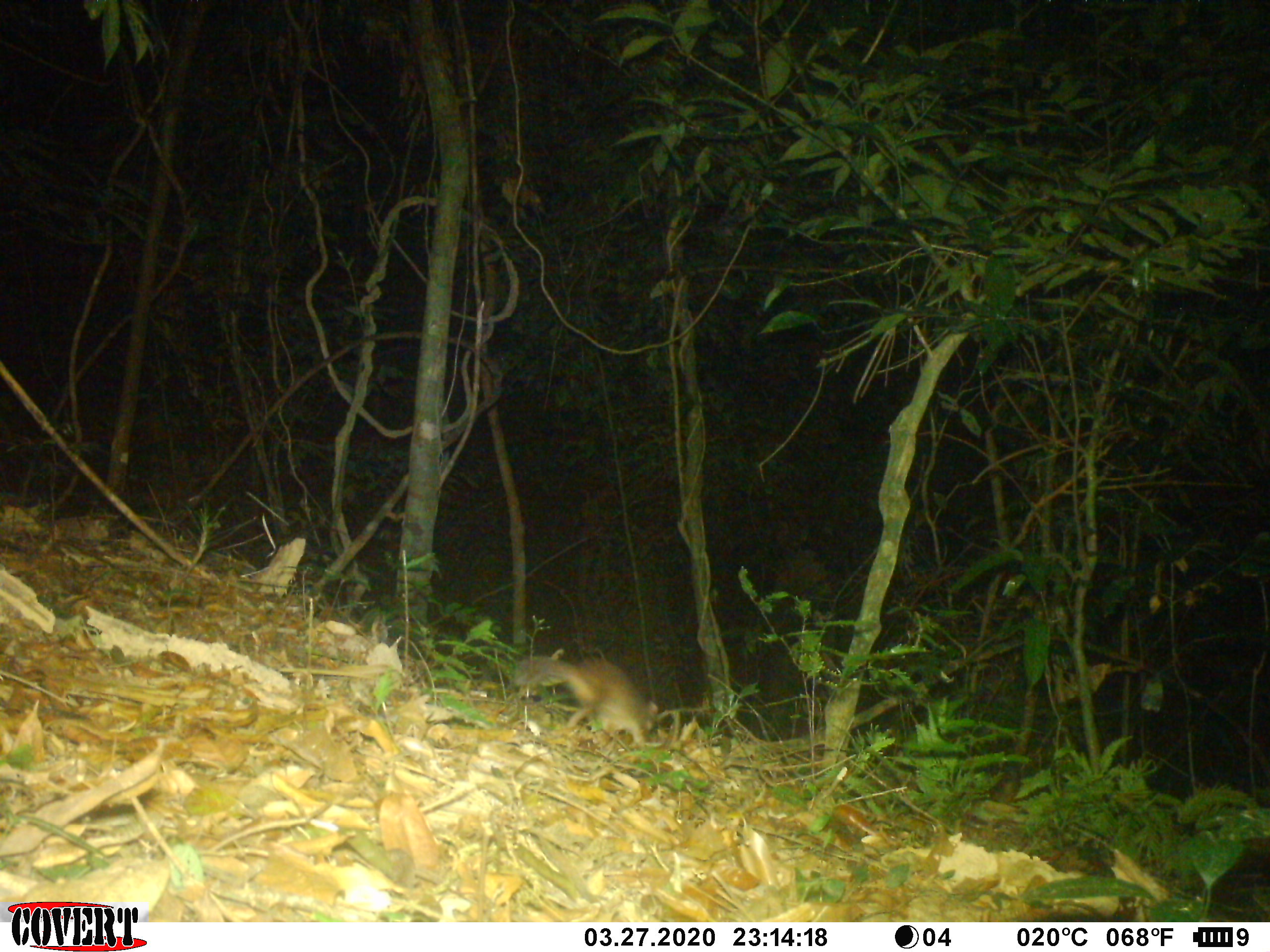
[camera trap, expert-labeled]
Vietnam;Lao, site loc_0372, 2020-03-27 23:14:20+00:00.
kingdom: Animalia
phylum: Chordata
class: Mammalia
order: Carnivora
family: Mustelidae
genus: Melogale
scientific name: Melogale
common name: ferret badger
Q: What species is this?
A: Ferret badger (Melogale).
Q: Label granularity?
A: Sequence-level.